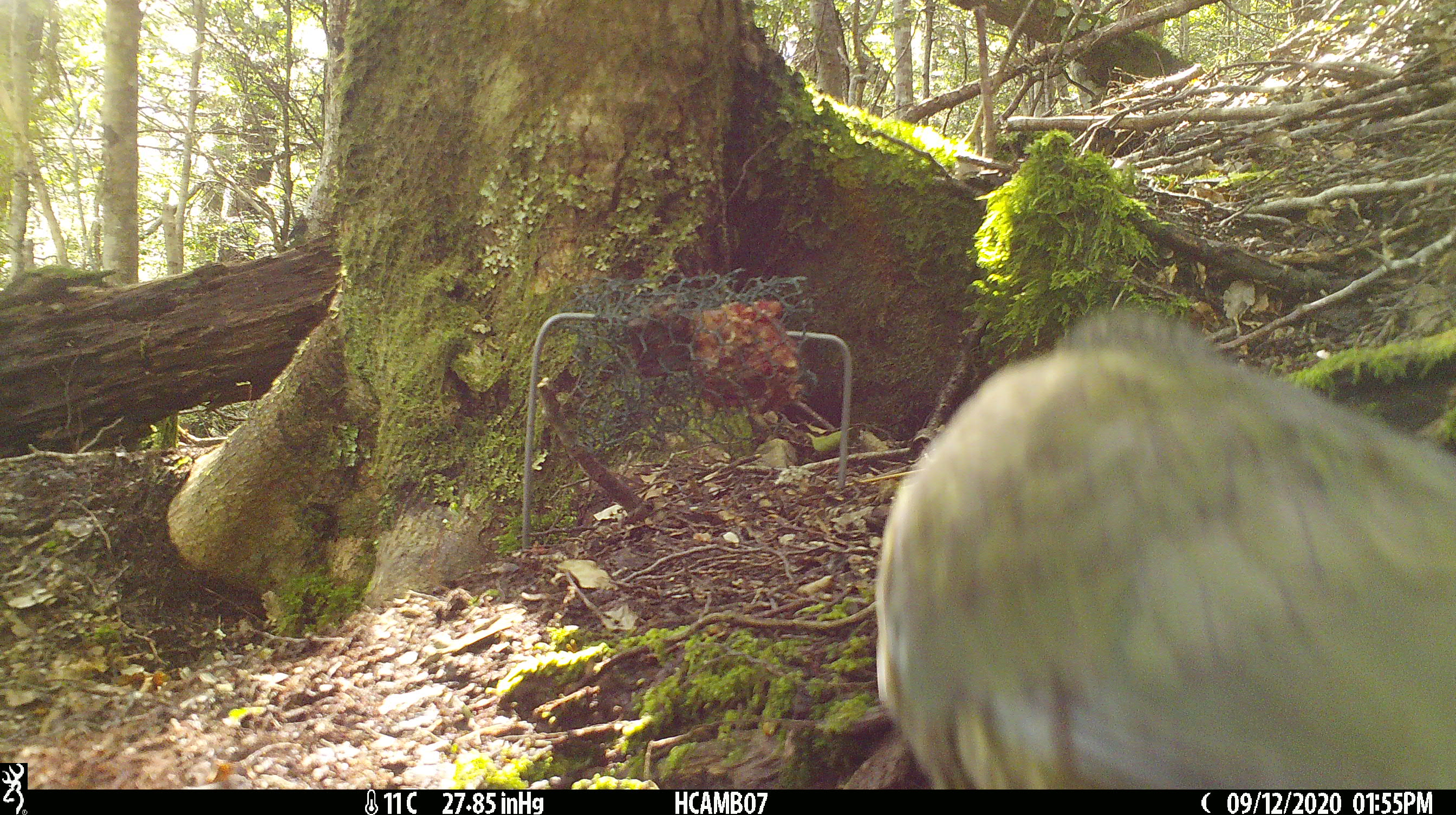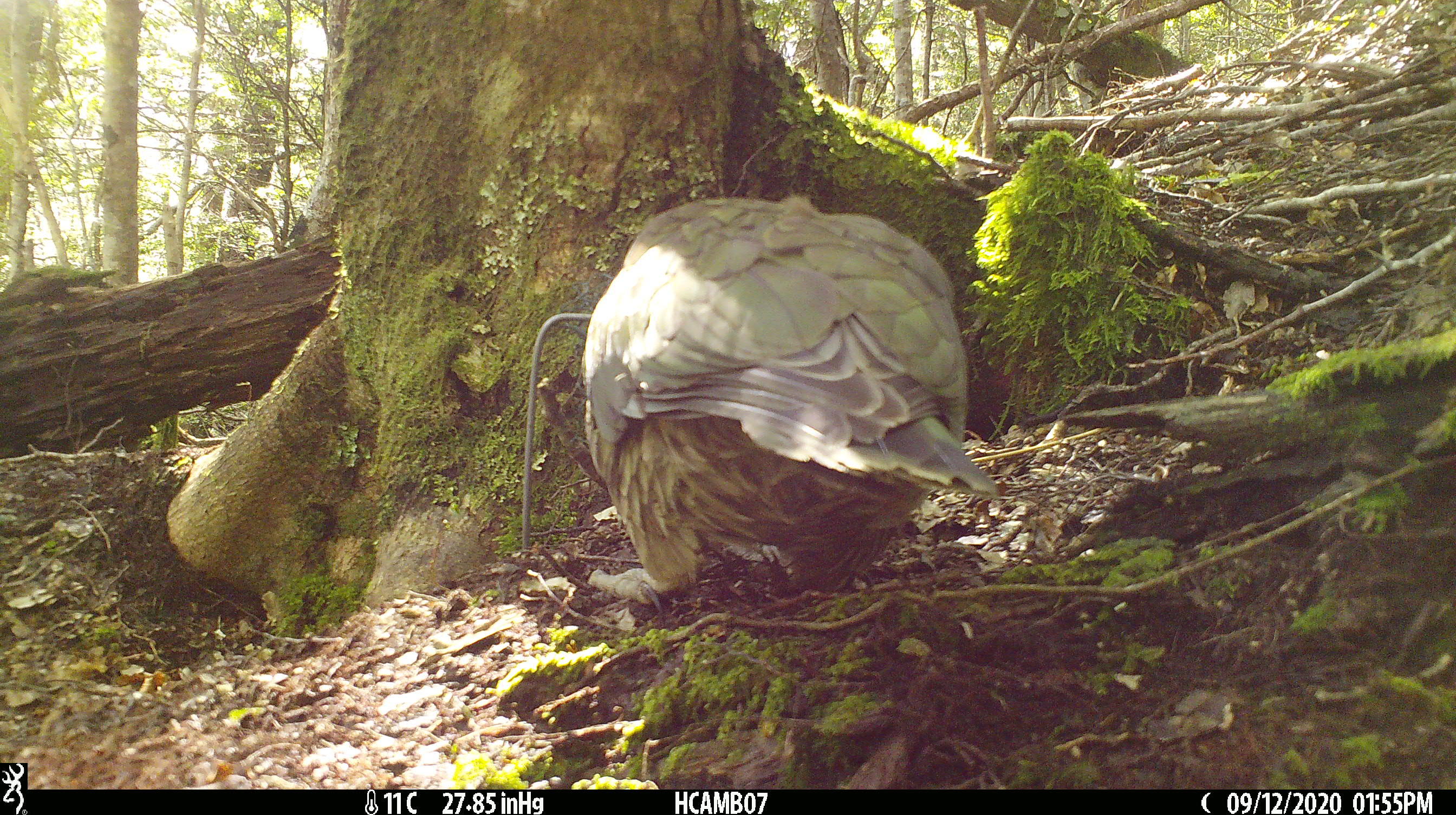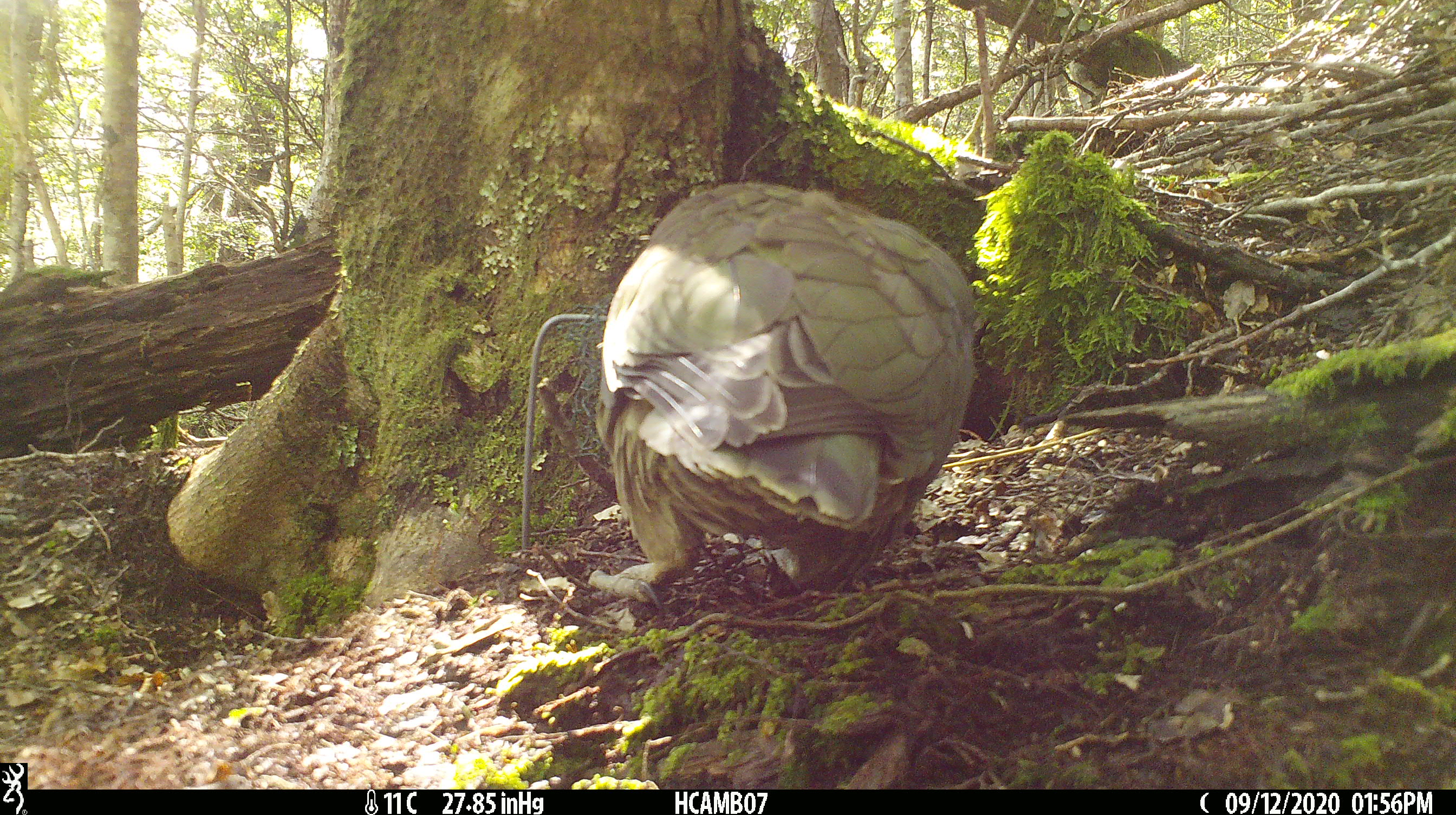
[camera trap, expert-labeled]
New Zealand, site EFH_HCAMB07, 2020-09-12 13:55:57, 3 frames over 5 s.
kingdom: Animalia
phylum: Chordata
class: Aves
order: Psittaciformes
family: Strigopidae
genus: Nestor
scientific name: Nestor notabilis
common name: kea